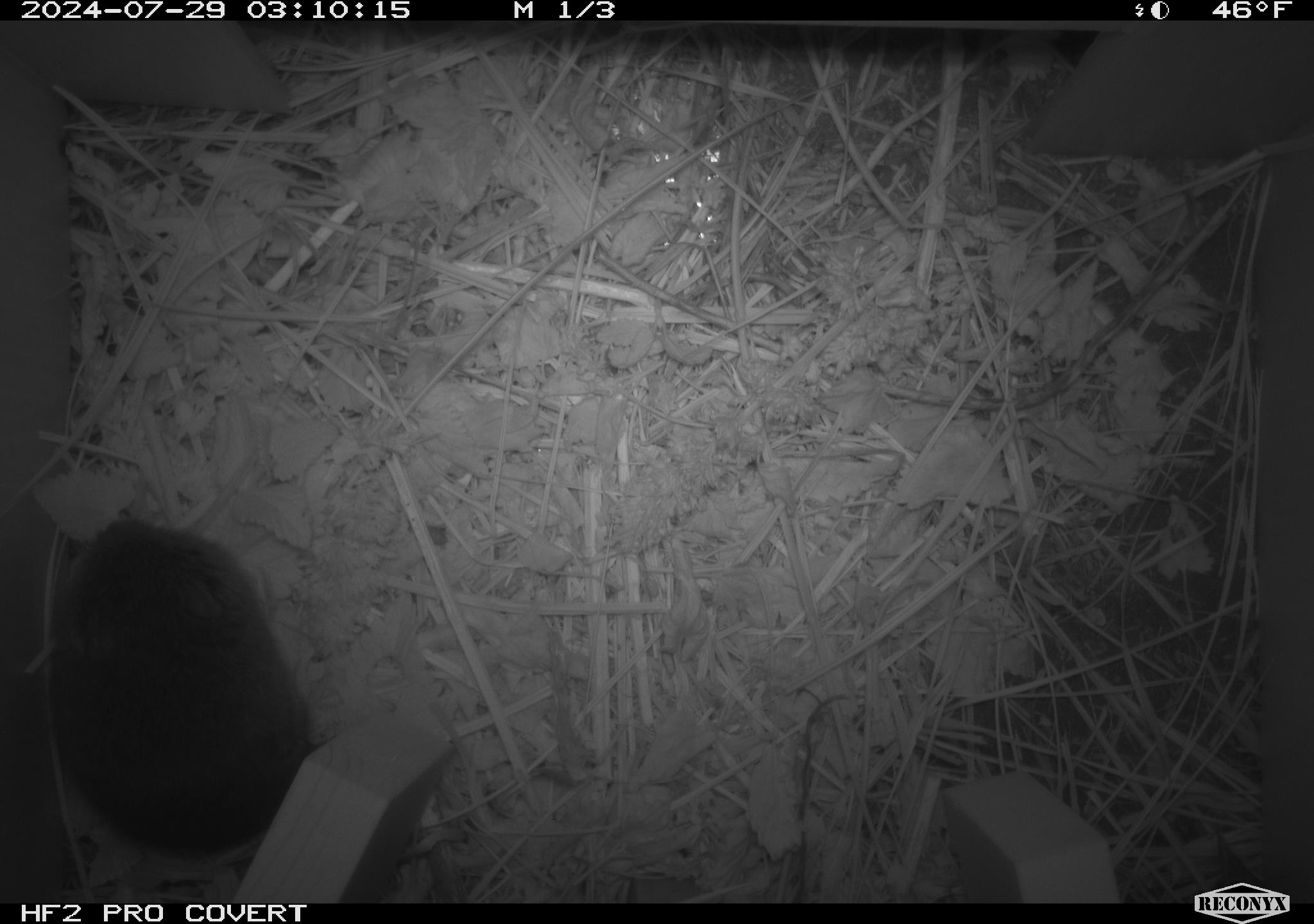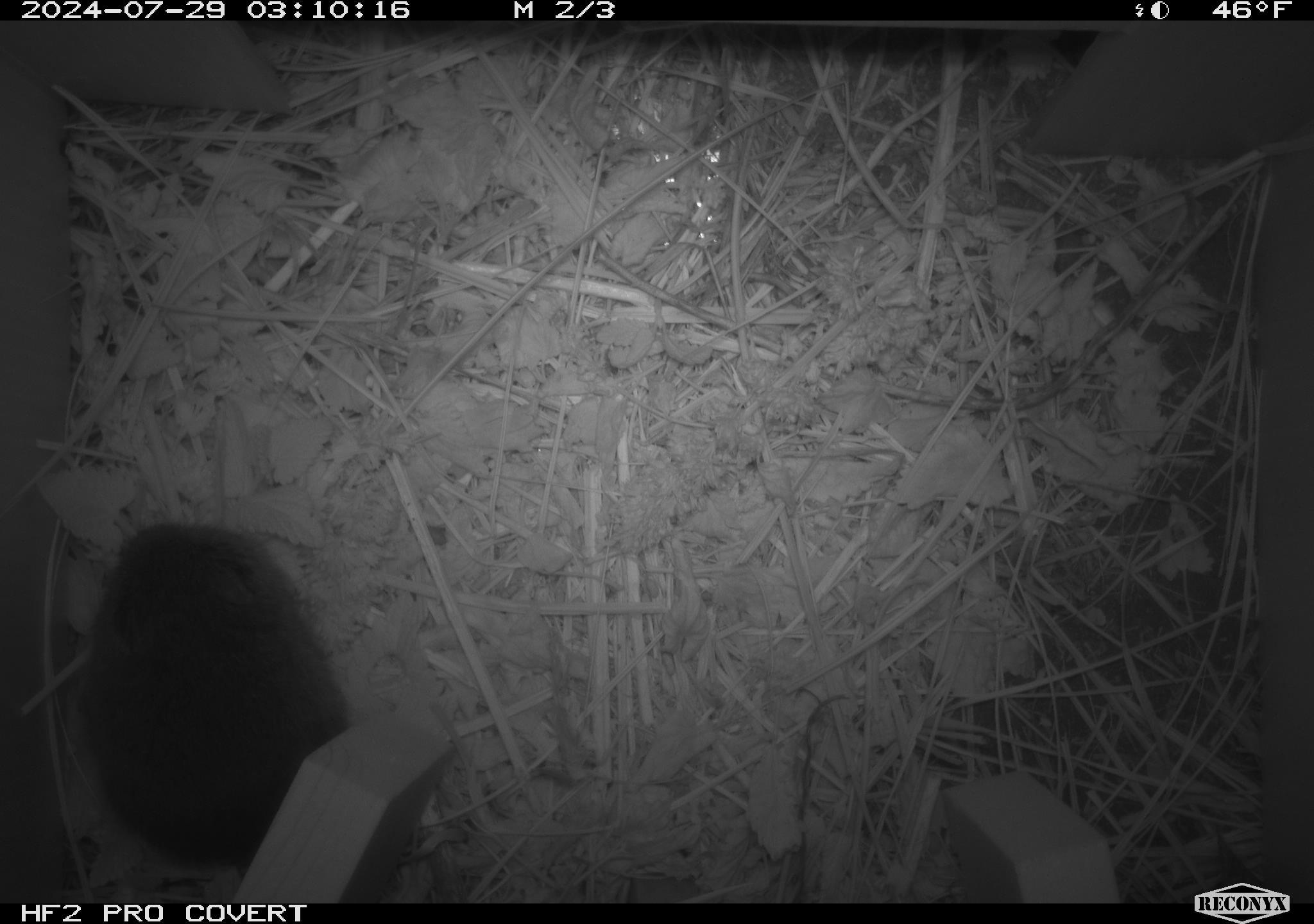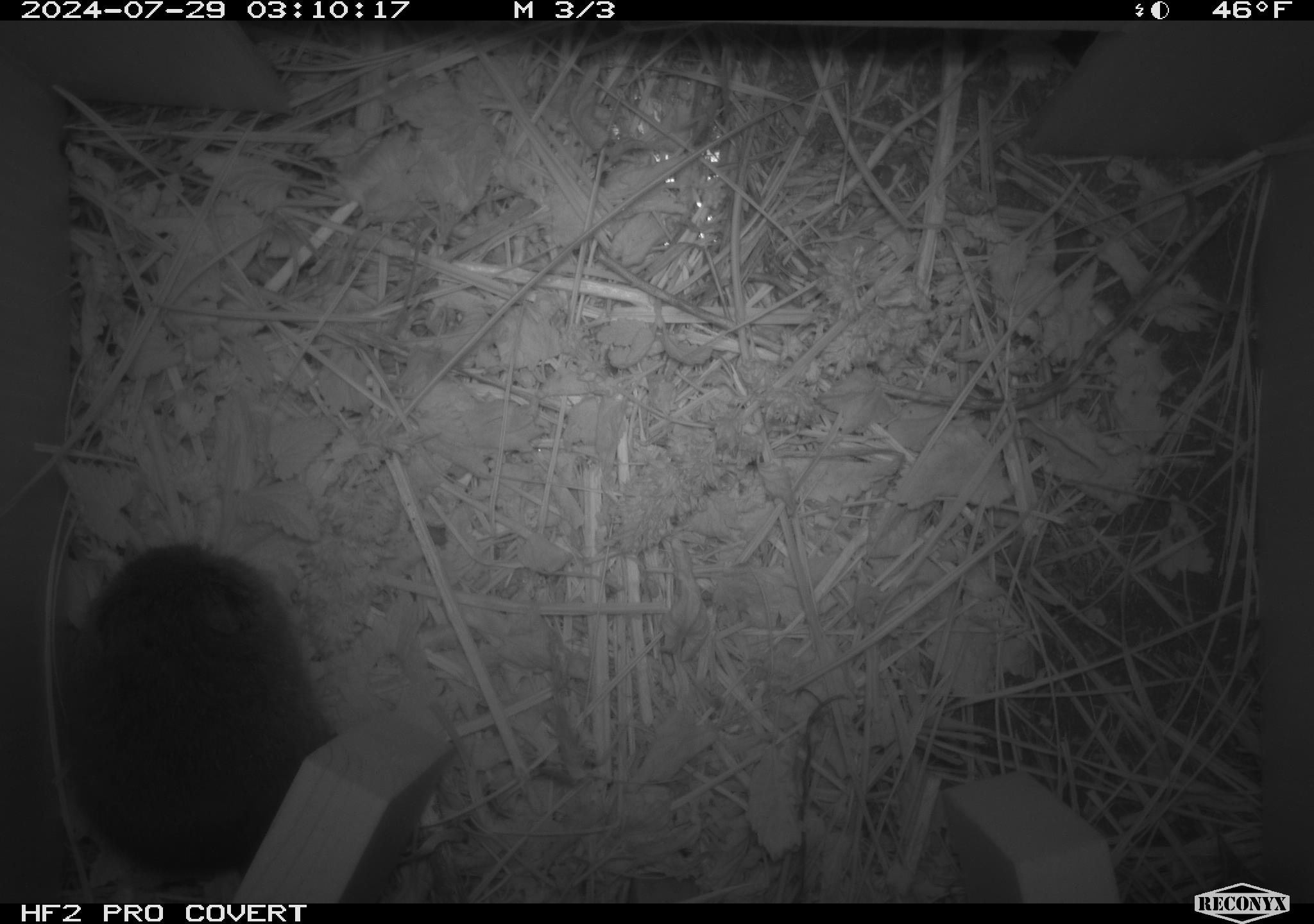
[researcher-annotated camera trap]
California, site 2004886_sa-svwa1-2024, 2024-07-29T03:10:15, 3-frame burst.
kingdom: Animalia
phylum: Chordata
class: Mammalia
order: Rodentia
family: Cricetidae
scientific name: Arvicolinae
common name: voles, lemmings, and muskrats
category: arvicolinae subfamily